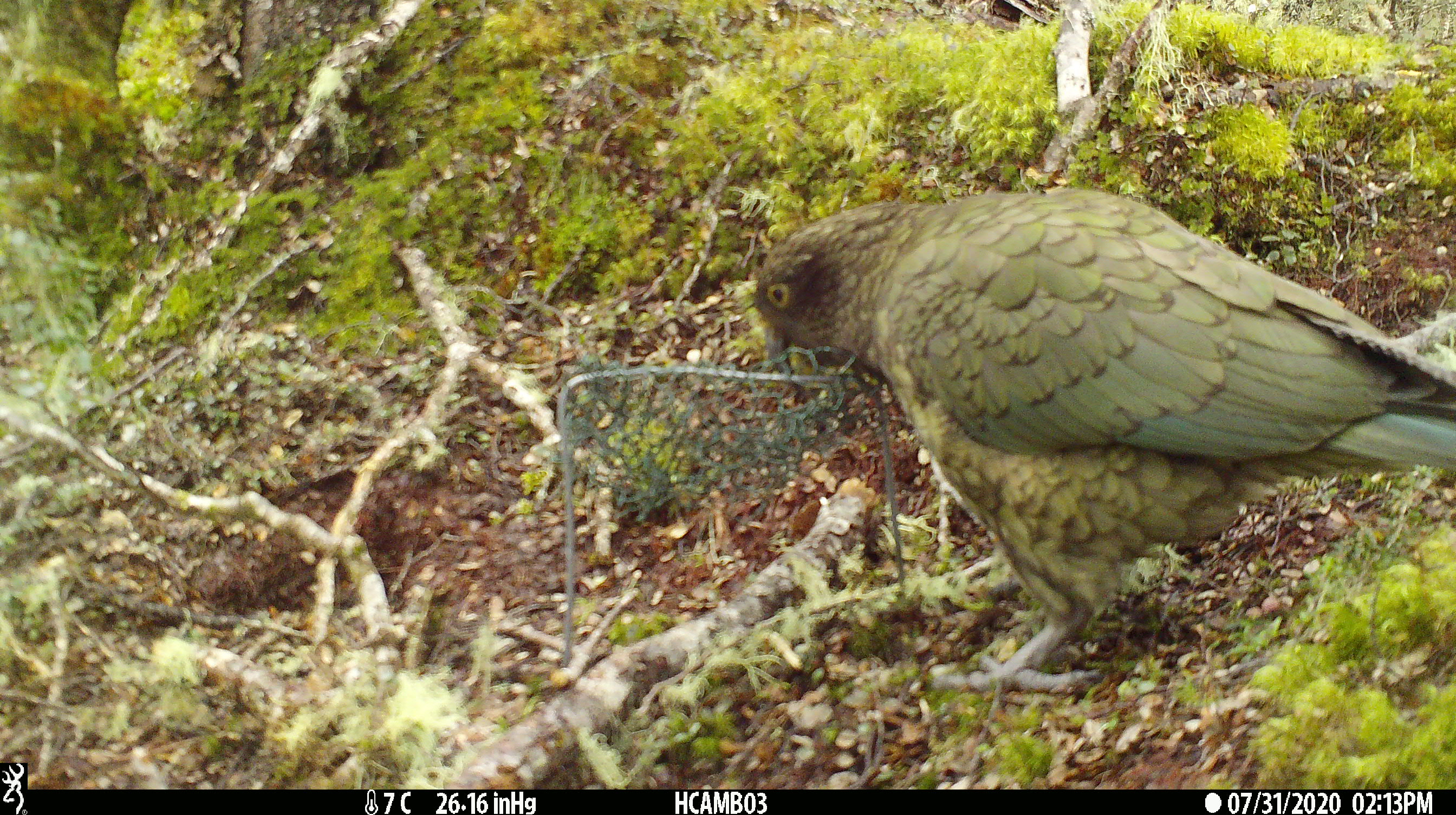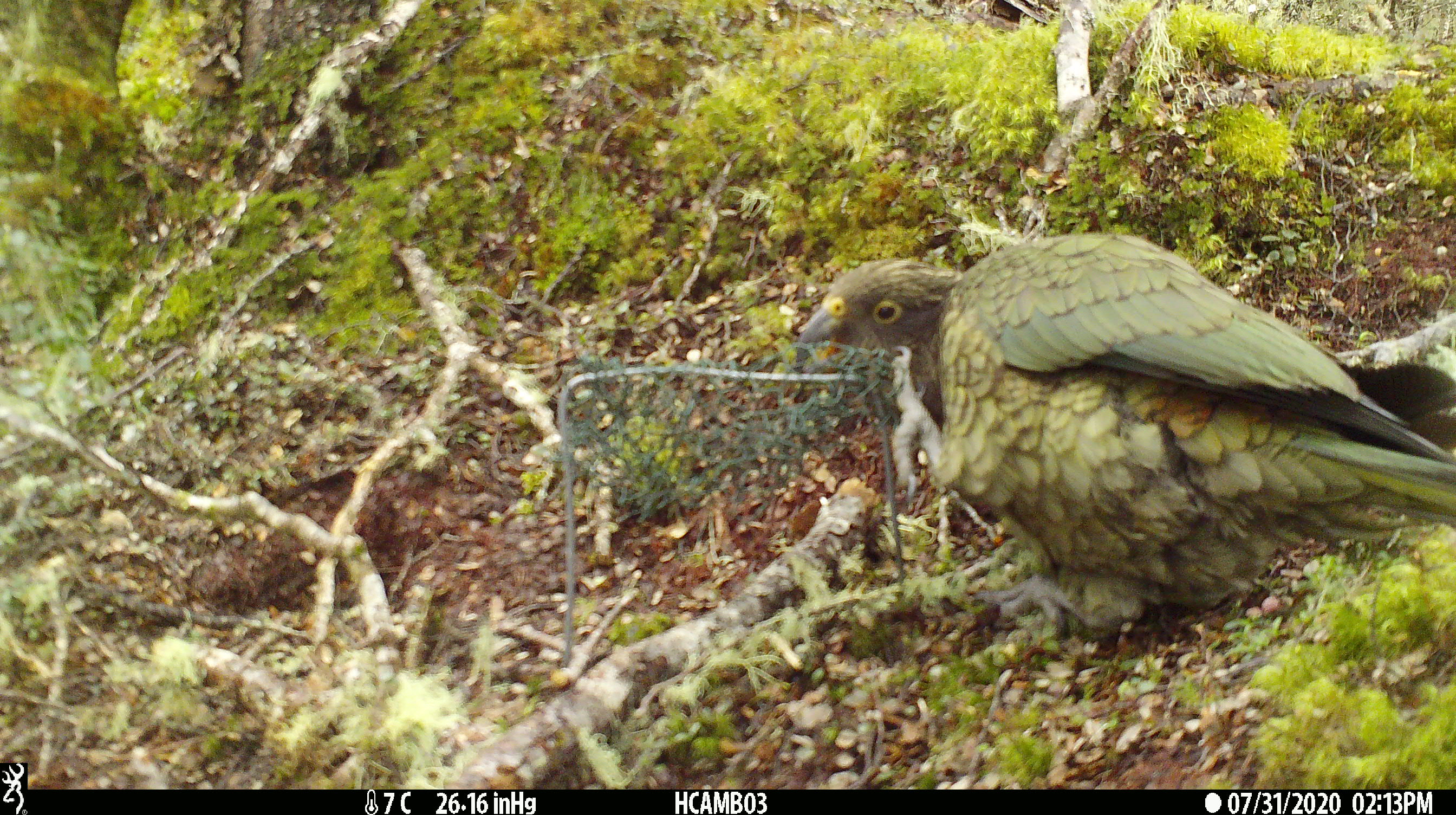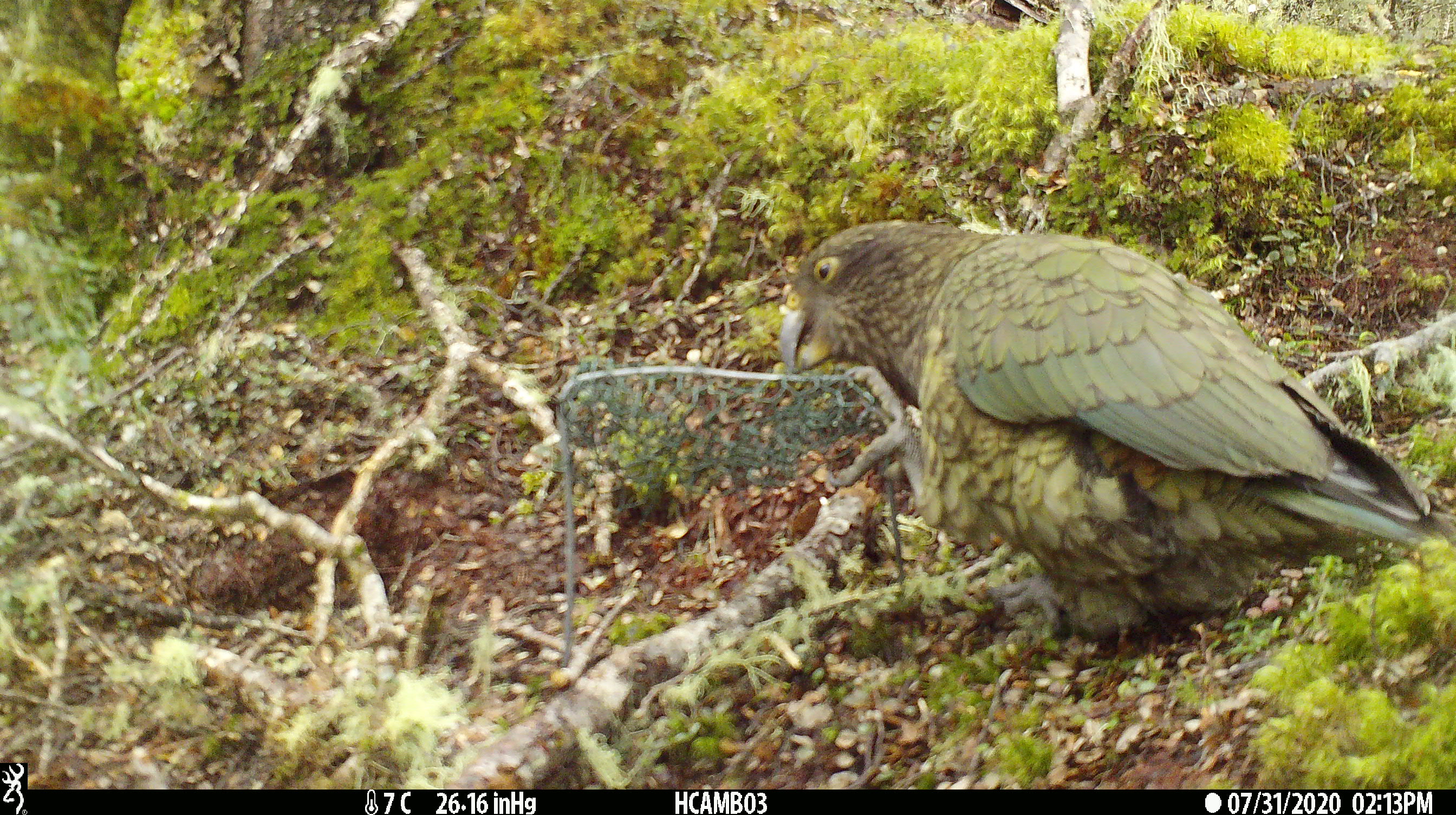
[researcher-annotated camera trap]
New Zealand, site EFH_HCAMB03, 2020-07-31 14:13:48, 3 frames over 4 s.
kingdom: Animalia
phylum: Chordata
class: Aves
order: Psittaciformes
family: Strigopidae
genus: Nestor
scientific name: Nestor notabilis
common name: kea